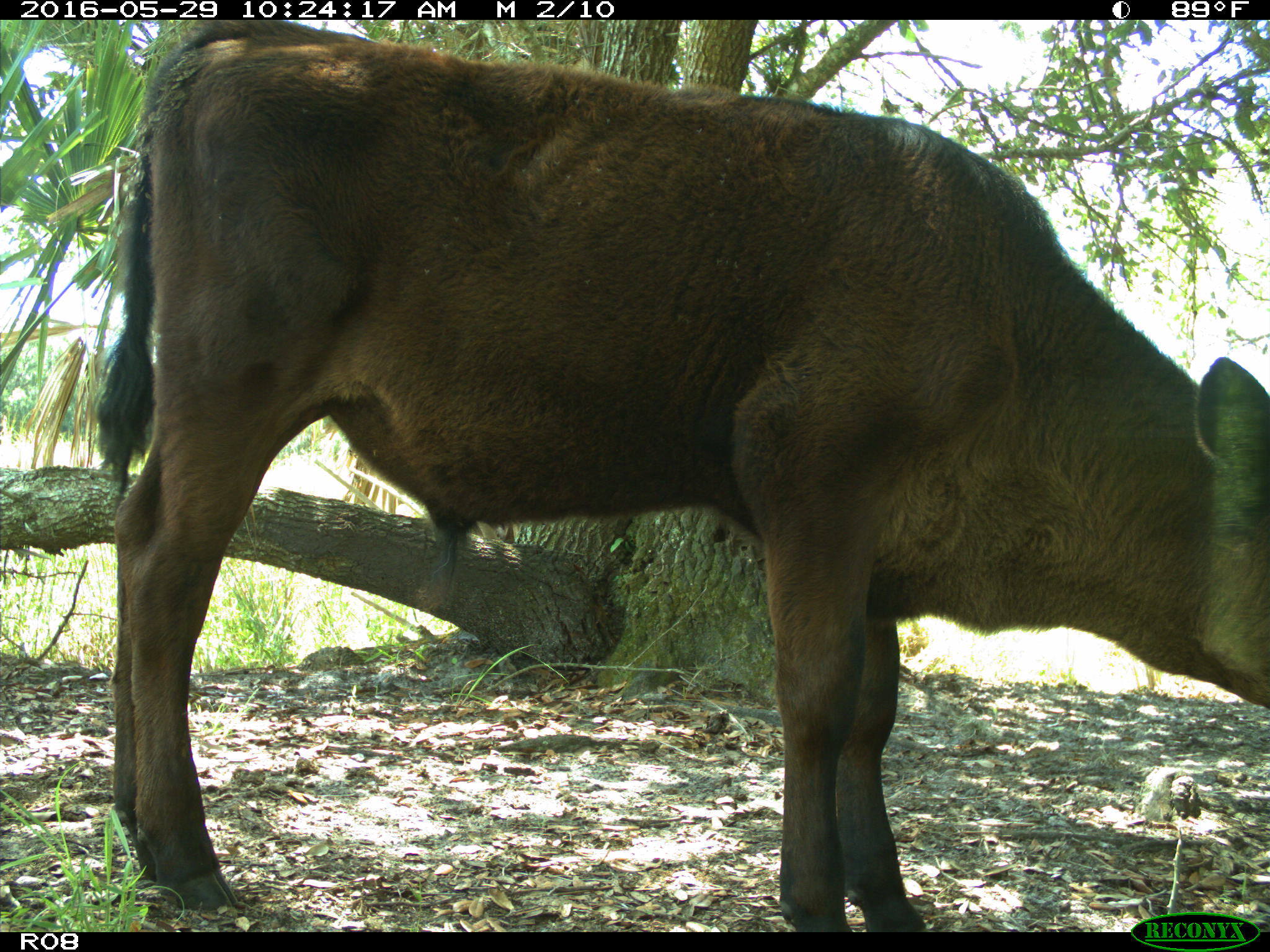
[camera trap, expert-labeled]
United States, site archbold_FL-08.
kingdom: Animalia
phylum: Chordata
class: Mammalia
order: Artiodactyla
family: Bovidae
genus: Bos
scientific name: Bos taurus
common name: domestic cow